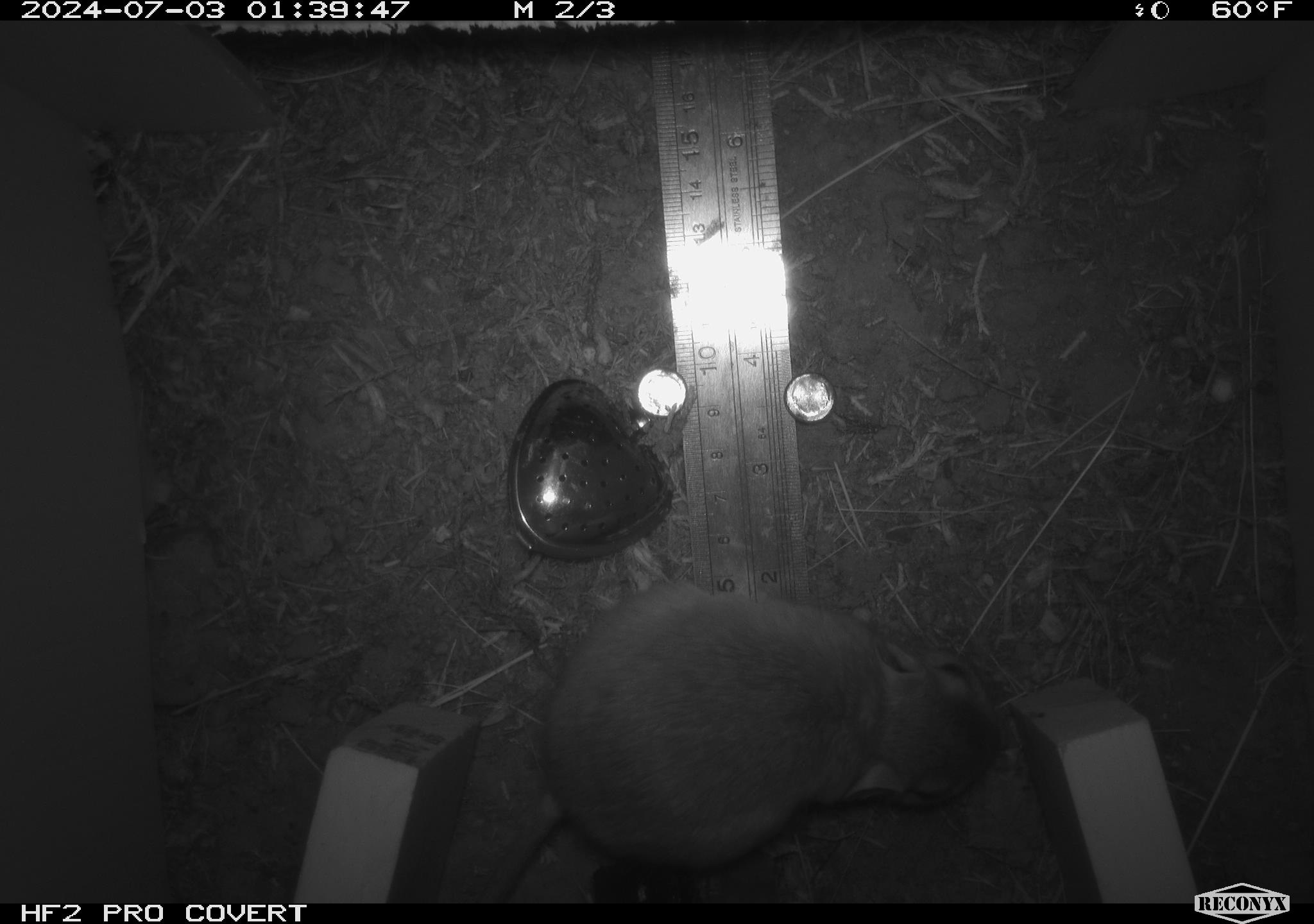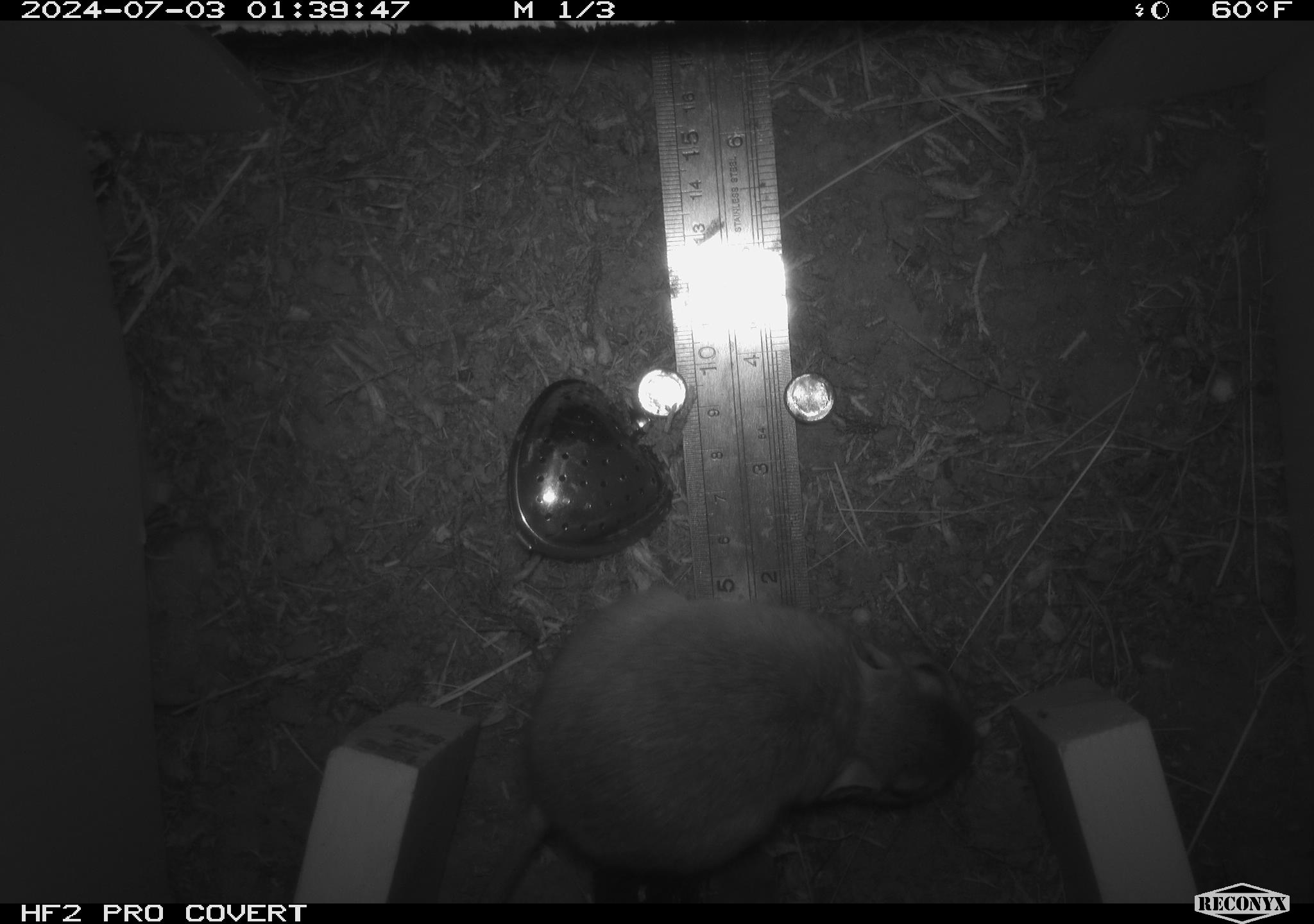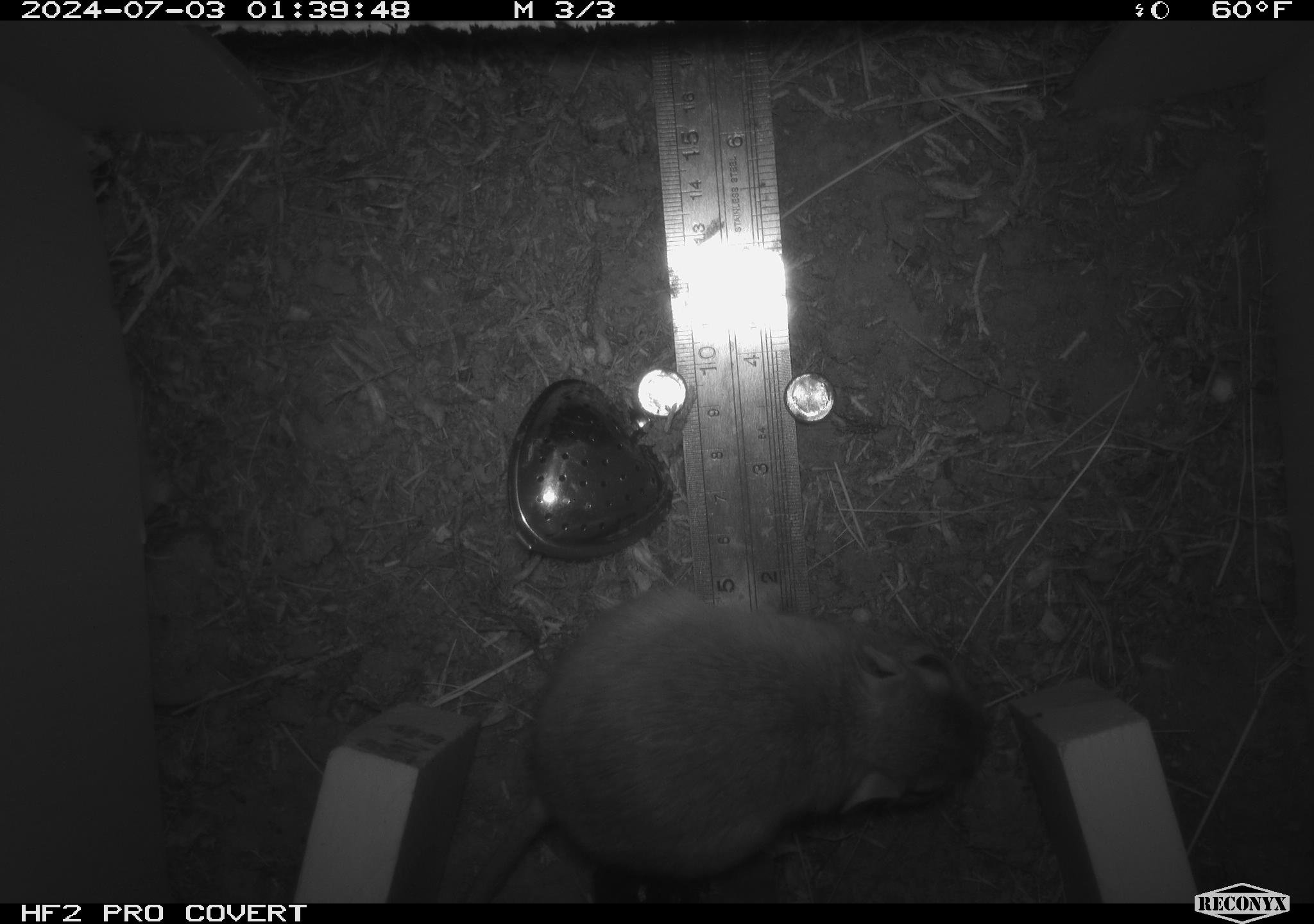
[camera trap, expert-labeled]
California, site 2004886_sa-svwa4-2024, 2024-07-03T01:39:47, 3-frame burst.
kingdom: Animalia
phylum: Chordata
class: Mammalia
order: Rodentia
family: Heteromyidae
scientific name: Heteromyidae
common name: kangaroo rats and pocket mice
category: heteromyidae family